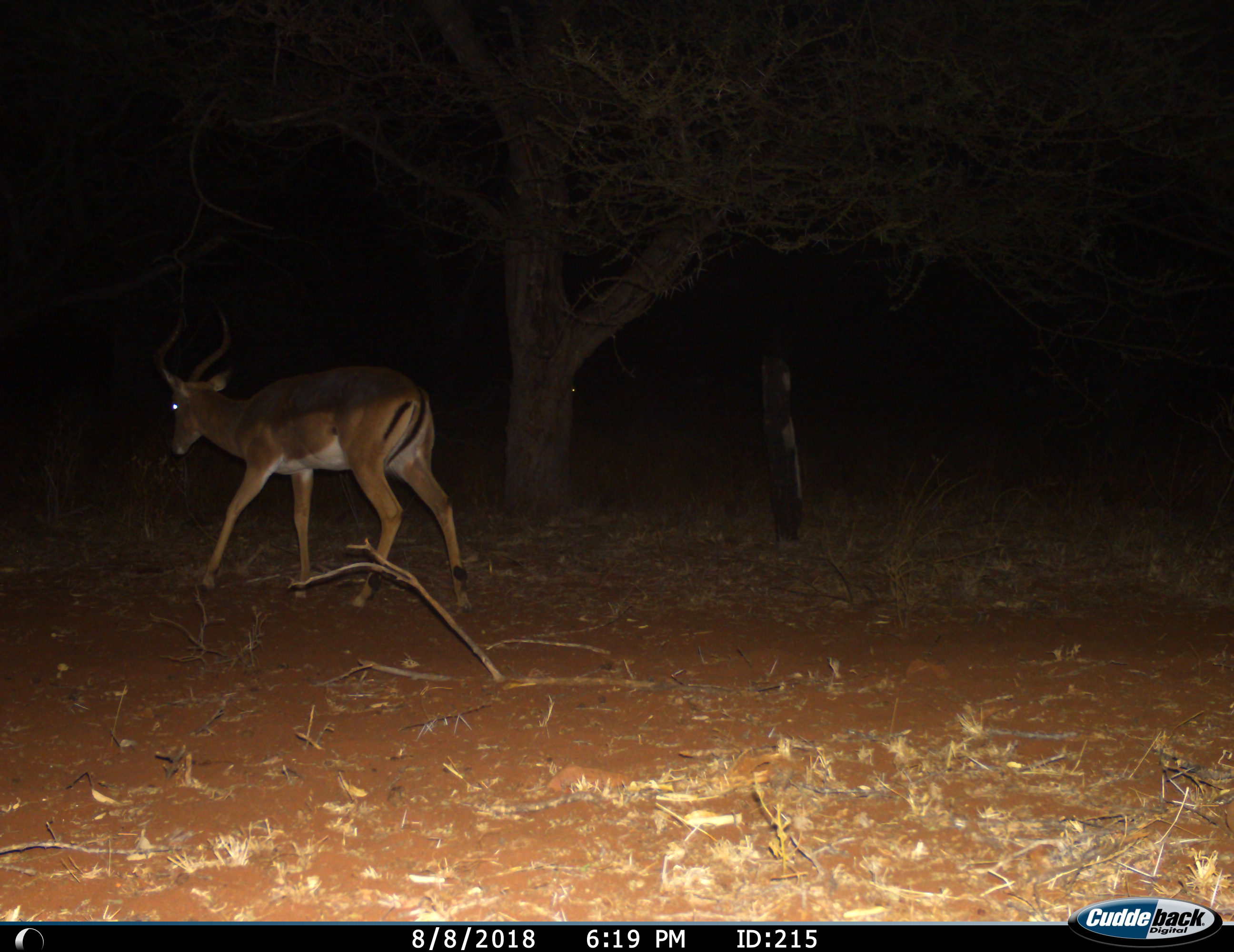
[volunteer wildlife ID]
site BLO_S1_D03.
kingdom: Animalia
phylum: Chordata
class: Mammalia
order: Artiodactyla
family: Bovidae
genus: Aepyceros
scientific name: Aepyceros melampus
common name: impala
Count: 1.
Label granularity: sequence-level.